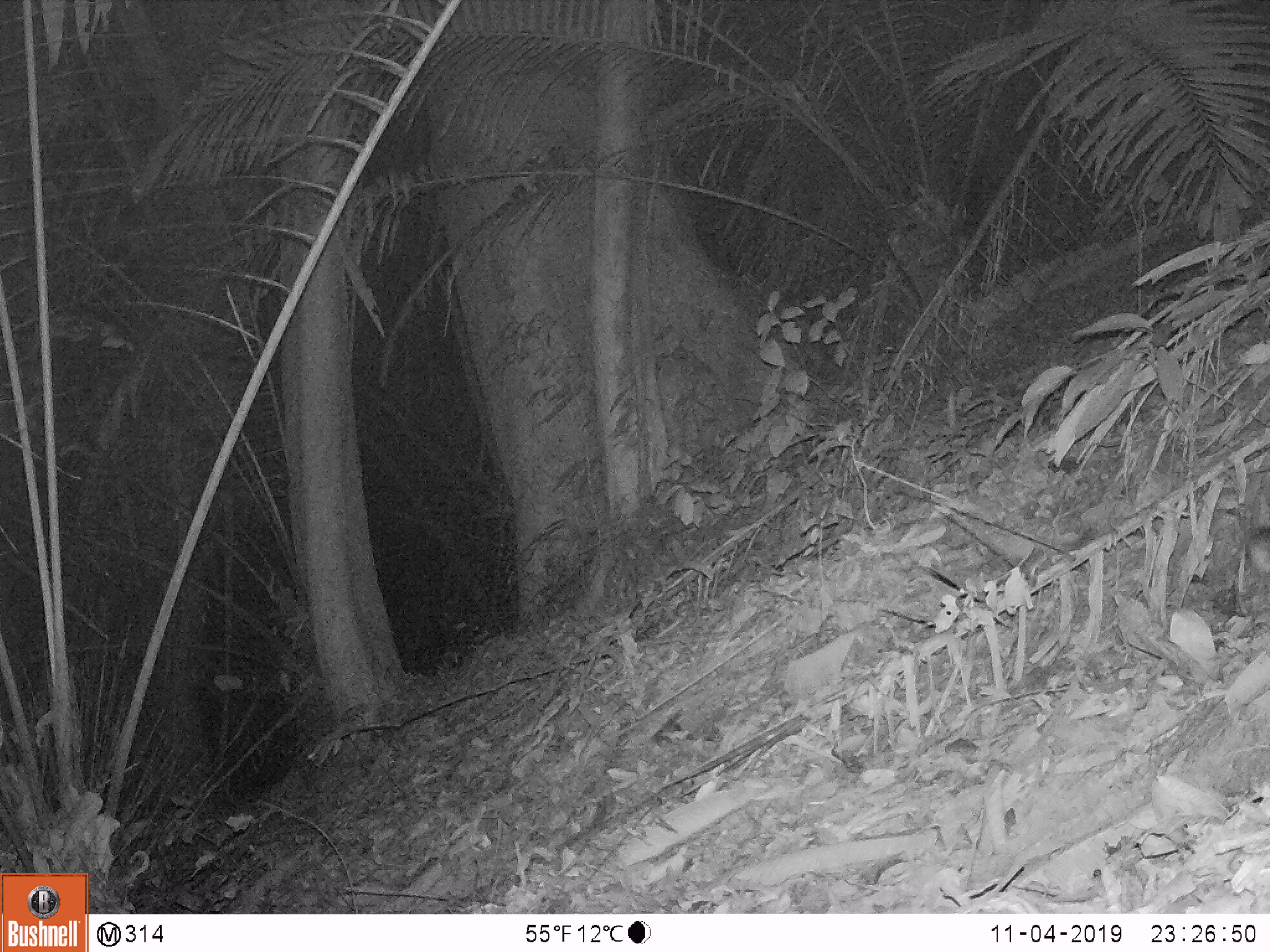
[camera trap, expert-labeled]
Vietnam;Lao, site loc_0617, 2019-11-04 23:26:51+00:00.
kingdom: Animalia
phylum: Chordata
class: Mammalia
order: Rodentia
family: Muridae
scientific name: Muridae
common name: old-world mice and rats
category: unidentified murid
Unidentified murid (old-world mice and rats) (Muridae). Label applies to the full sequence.